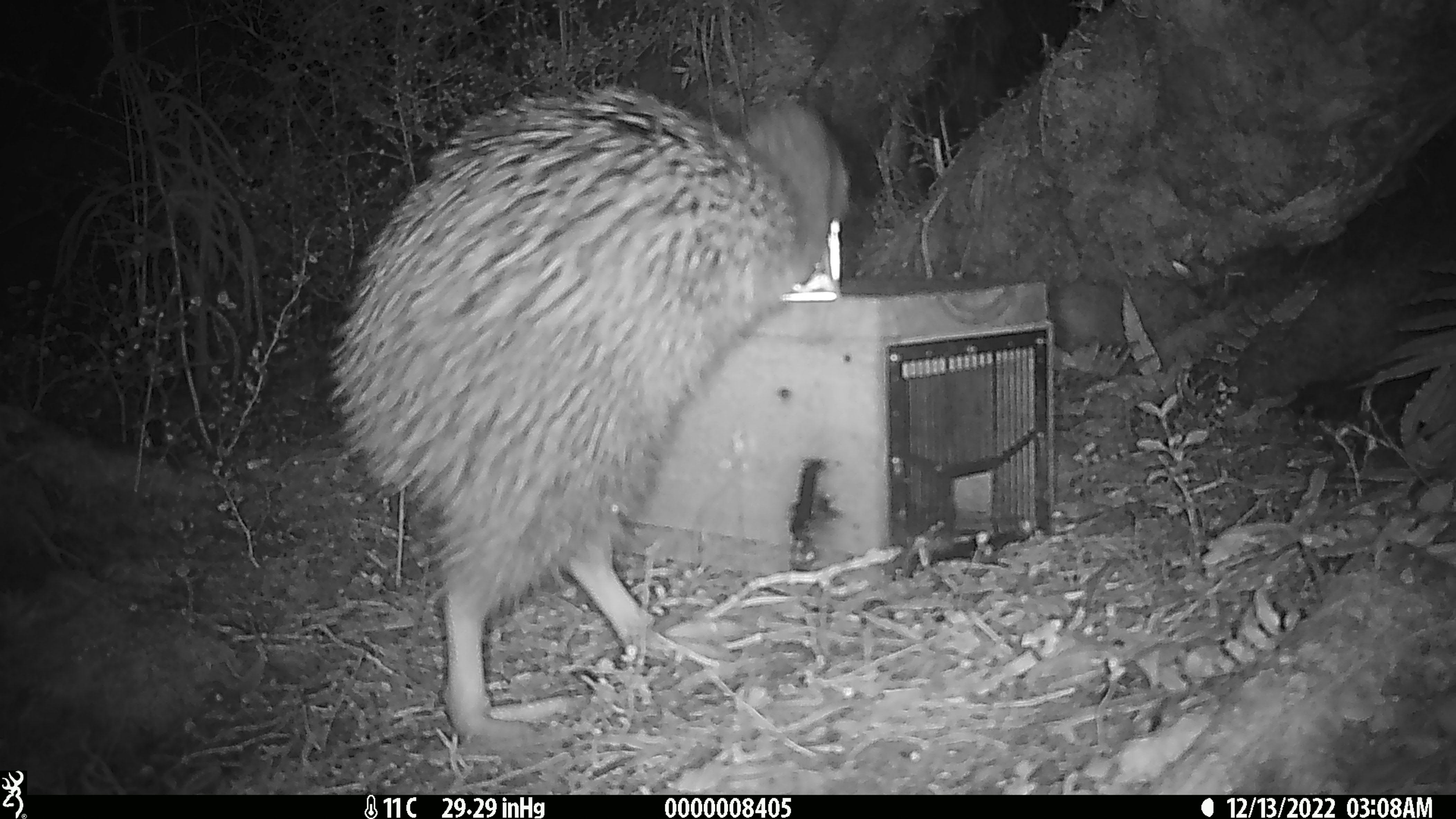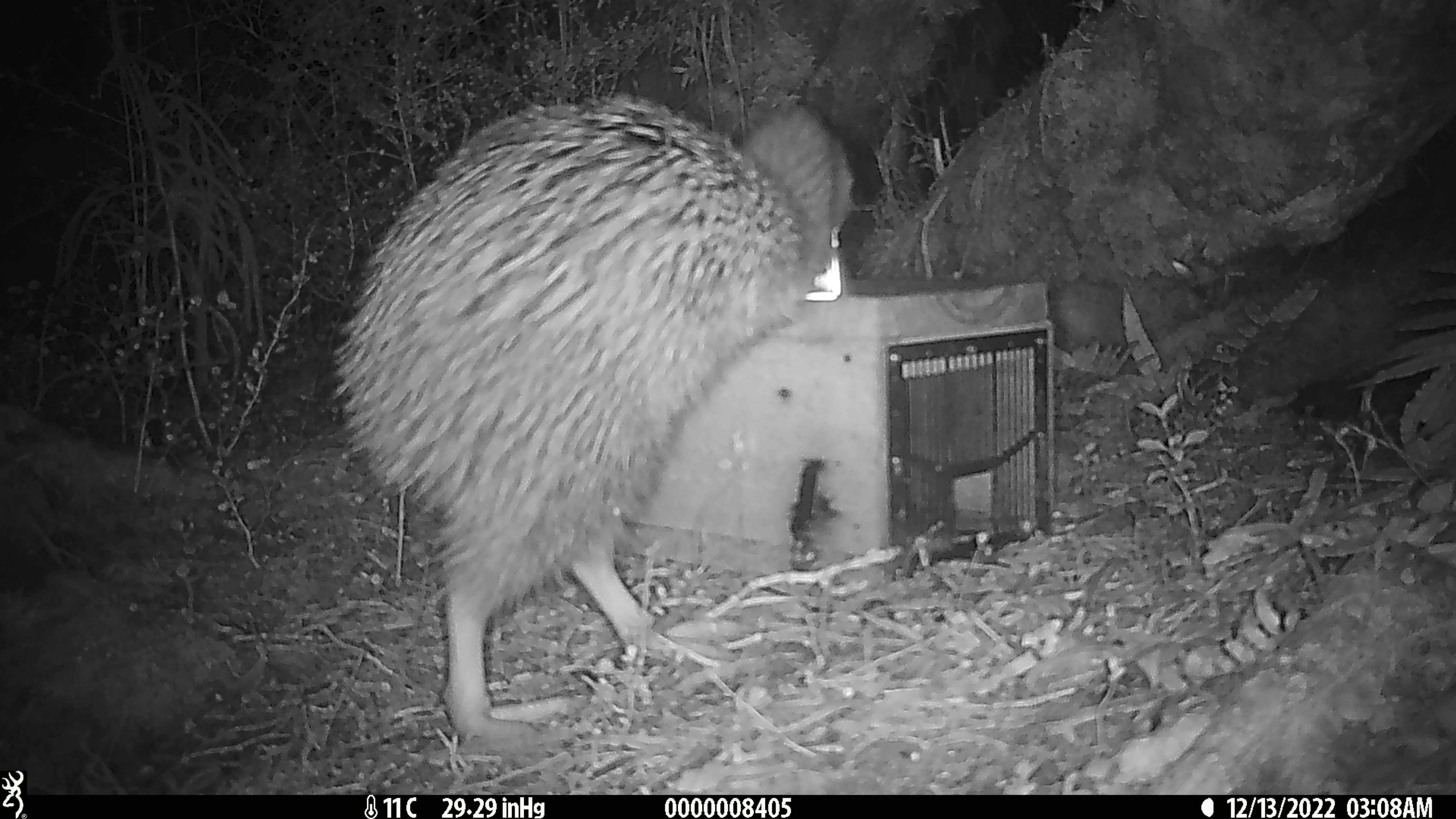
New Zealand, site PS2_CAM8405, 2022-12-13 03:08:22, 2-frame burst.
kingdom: Animalia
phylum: Chordata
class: Aves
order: Apterygiformes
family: Apterygidae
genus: Apteryx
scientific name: Apteryx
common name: kiwi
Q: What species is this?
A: Kiwi (Apteryx).